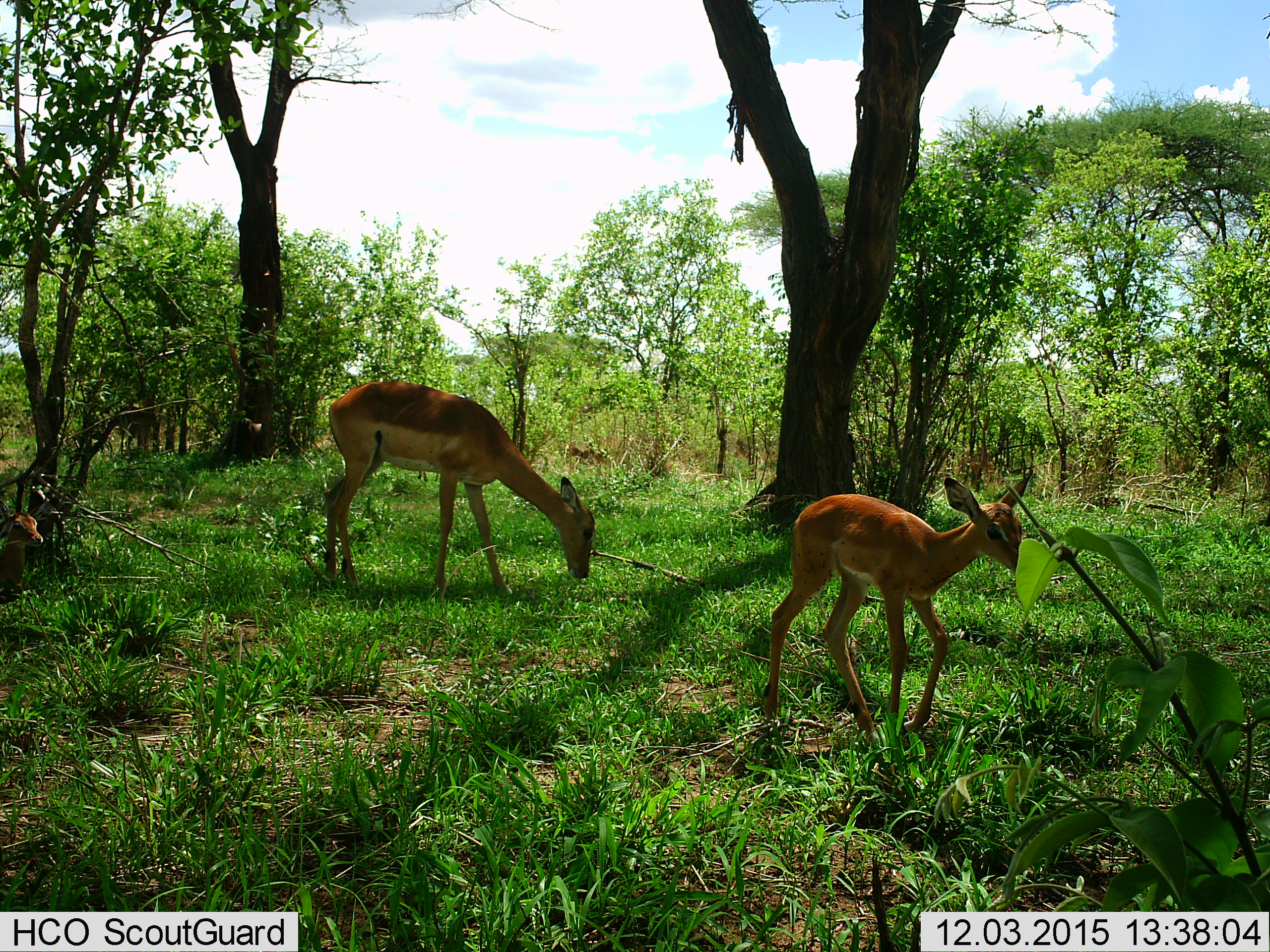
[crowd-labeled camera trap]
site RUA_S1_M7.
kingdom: Animalia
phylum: Chordata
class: Mammalia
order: Artiodactyla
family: Bovidae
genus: Aepyceros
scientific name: Aepyceros melampus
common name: impala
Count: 3.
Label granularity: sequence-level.